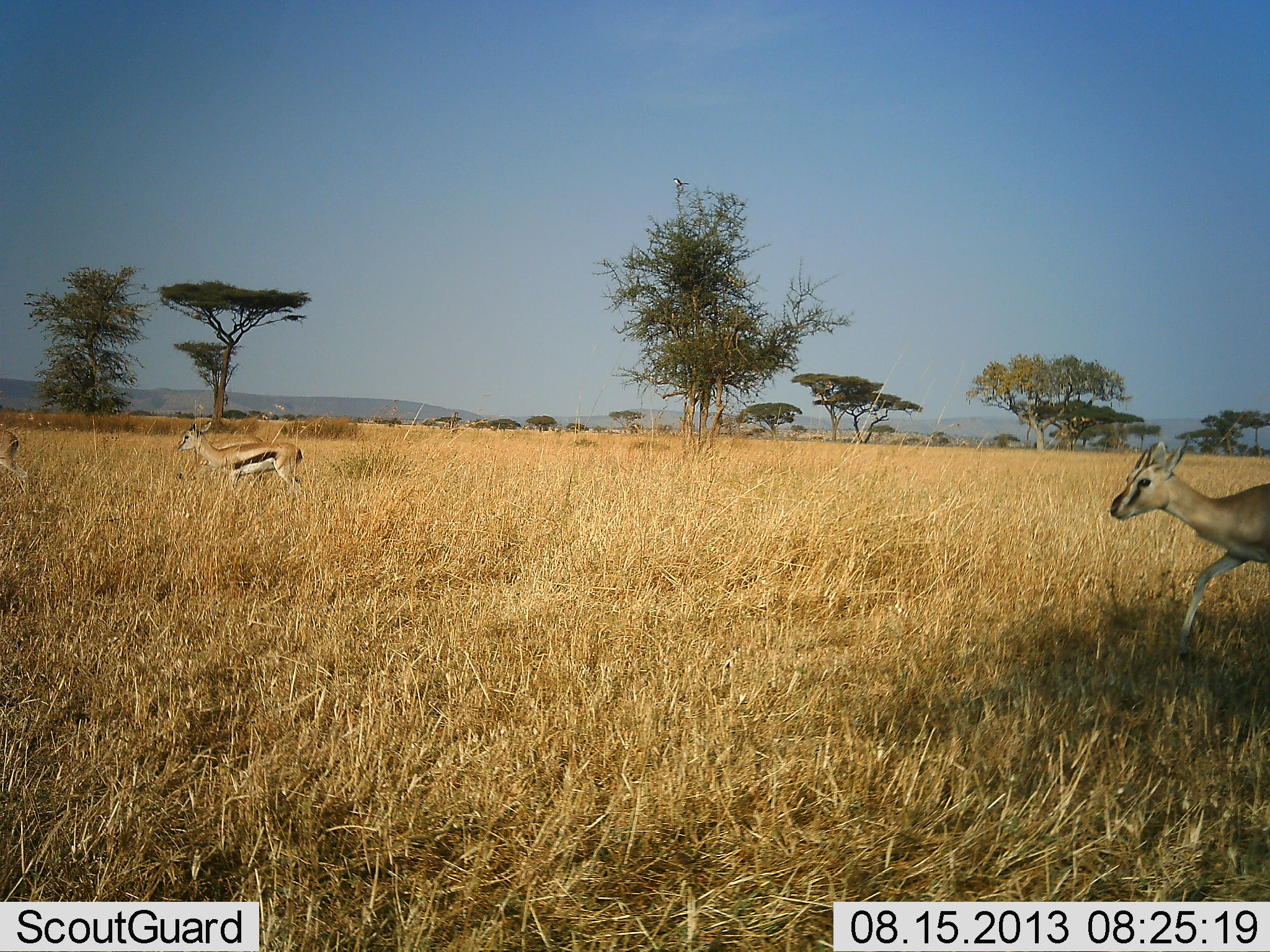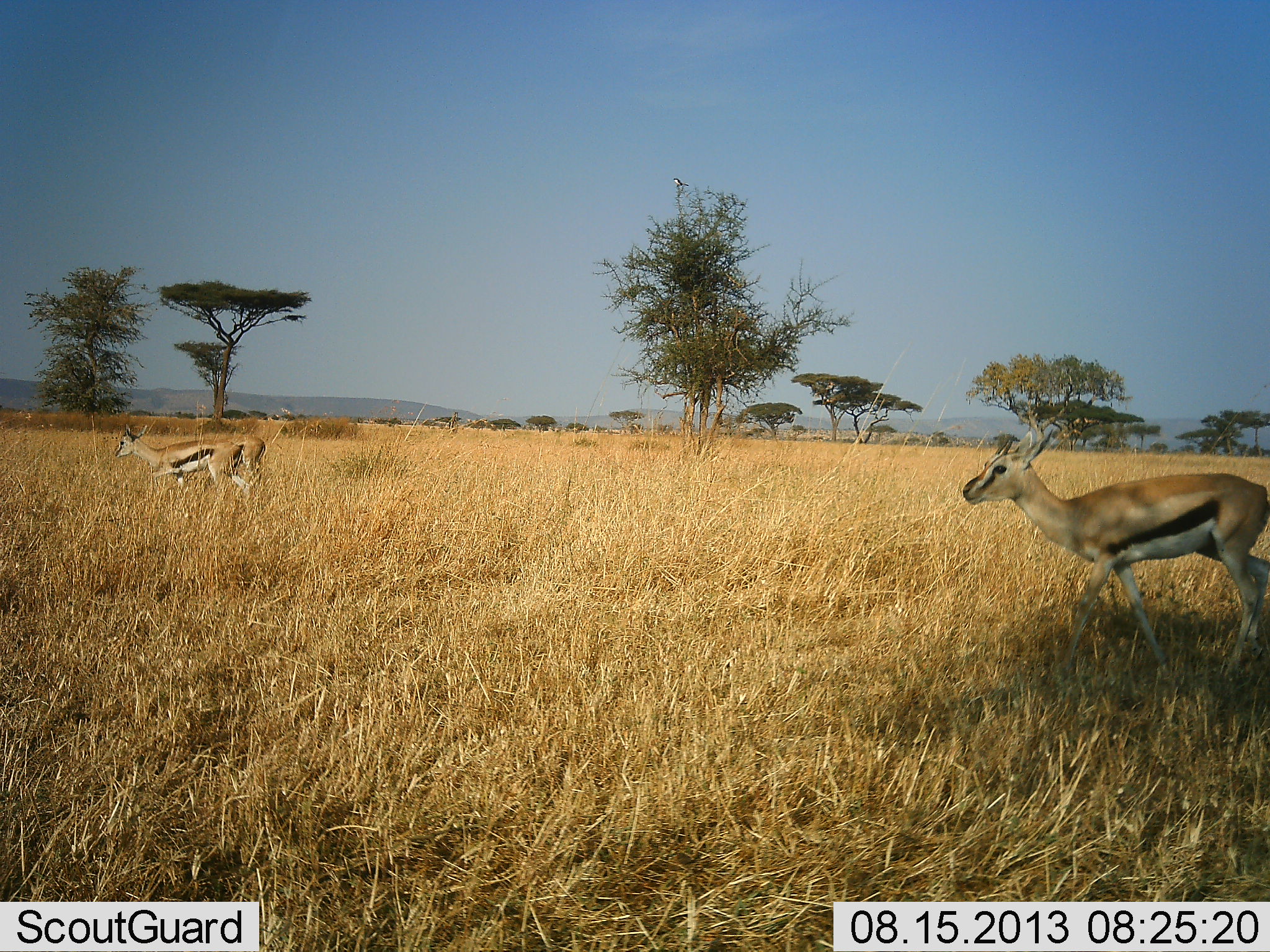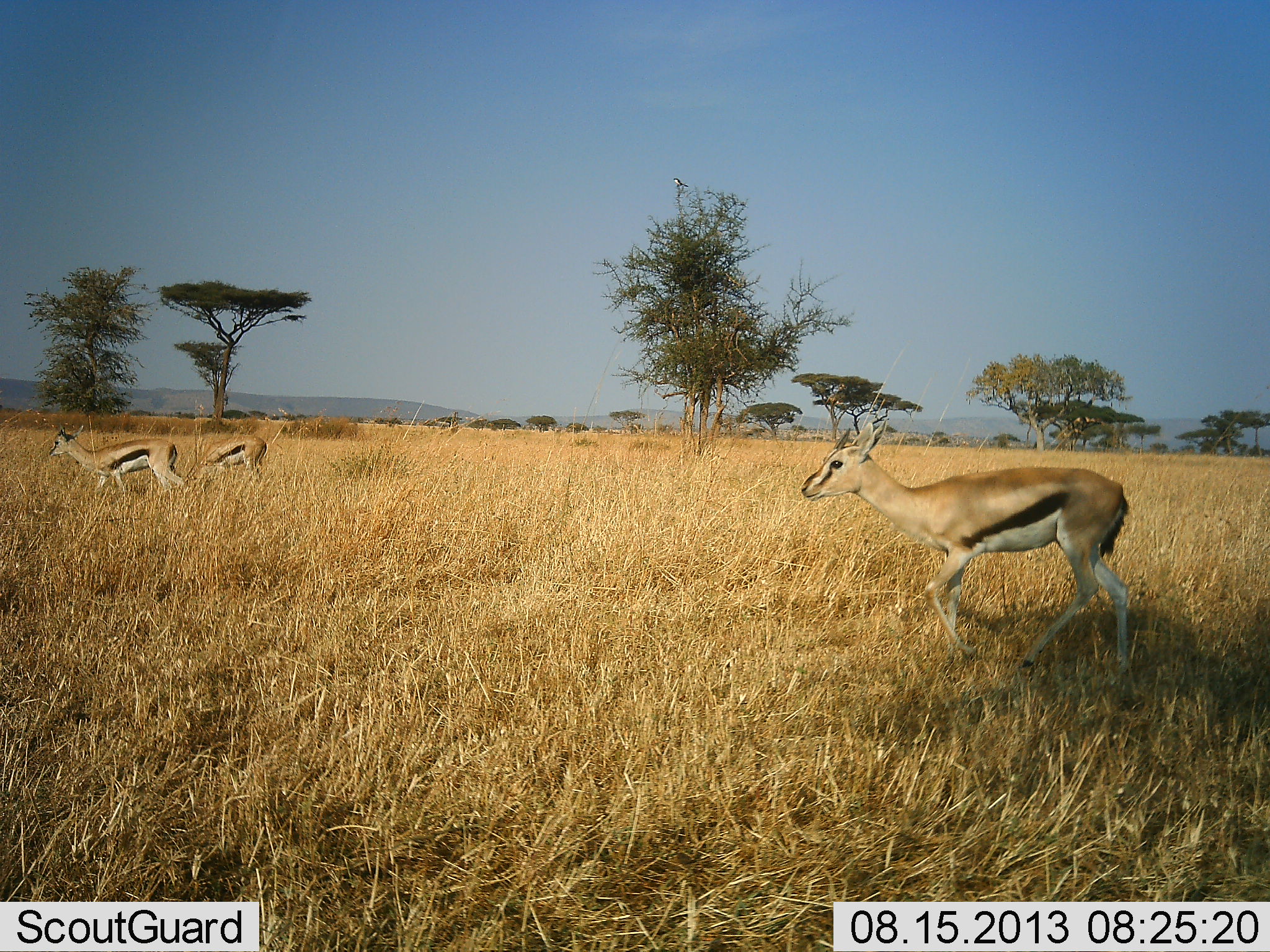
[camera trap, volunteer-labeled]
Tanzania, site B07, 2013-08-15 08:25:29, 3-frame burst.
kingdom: Animalia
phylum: Chordata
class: Mammalia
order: Artiodactyla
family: Bovidae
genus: Eudorcas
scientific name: Eudorcas thomsonii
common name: thomson's gazelle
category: gazellethomsons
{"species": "gazellethomsons (thomson's gazelle) (Eudorcas thomsonii)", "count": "4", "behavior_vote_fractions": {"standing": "20%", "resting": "0%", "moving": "100%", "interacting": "0%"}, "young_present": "10%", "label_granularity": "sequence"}